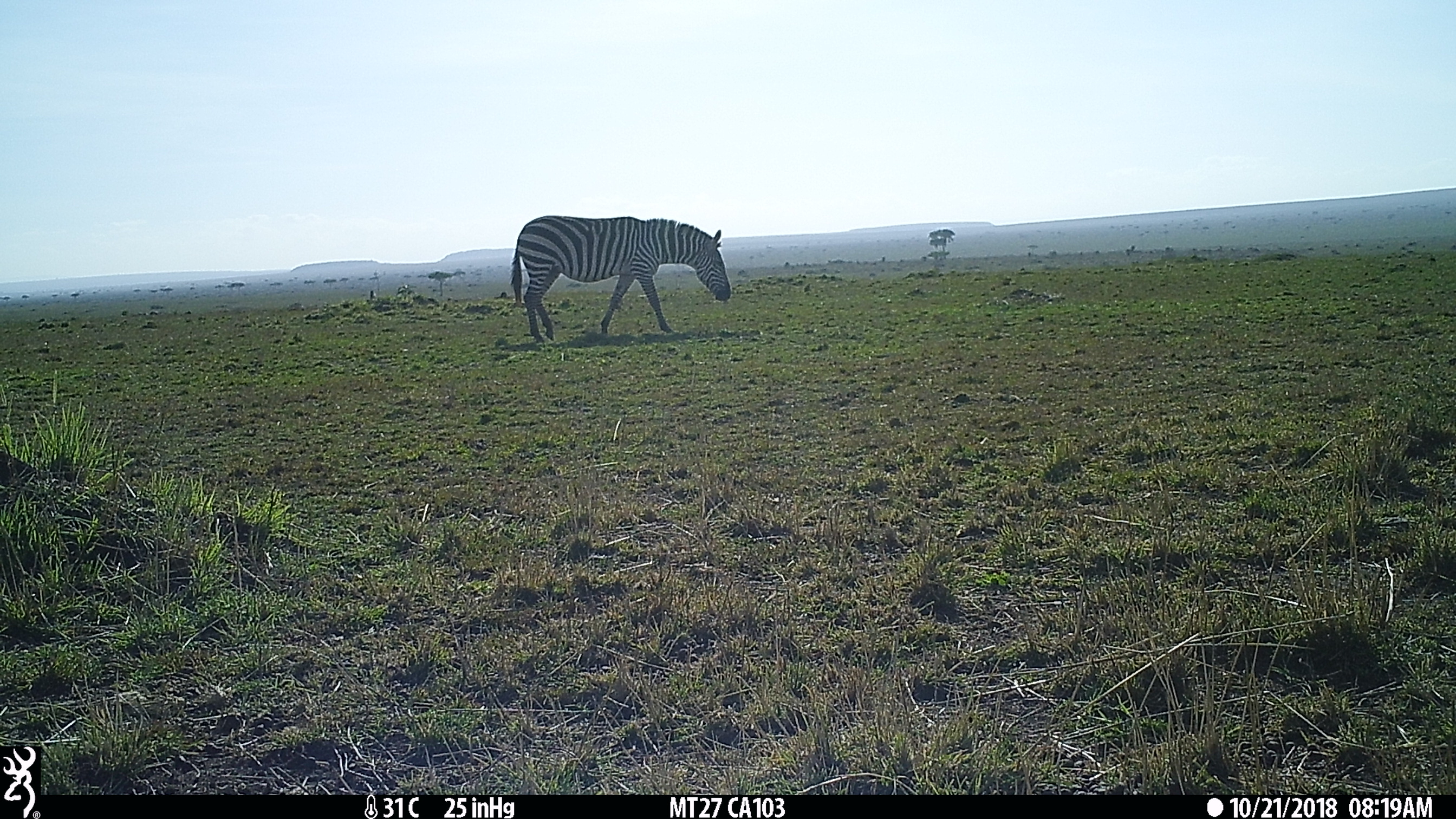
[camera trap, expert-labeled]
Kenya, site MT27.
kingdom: Animalia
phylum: Chordata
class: Mammalia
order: Perissodactyla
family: Equidae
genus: Equus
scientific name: Equus quagga burchellii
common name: burchell's zebra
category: zebra